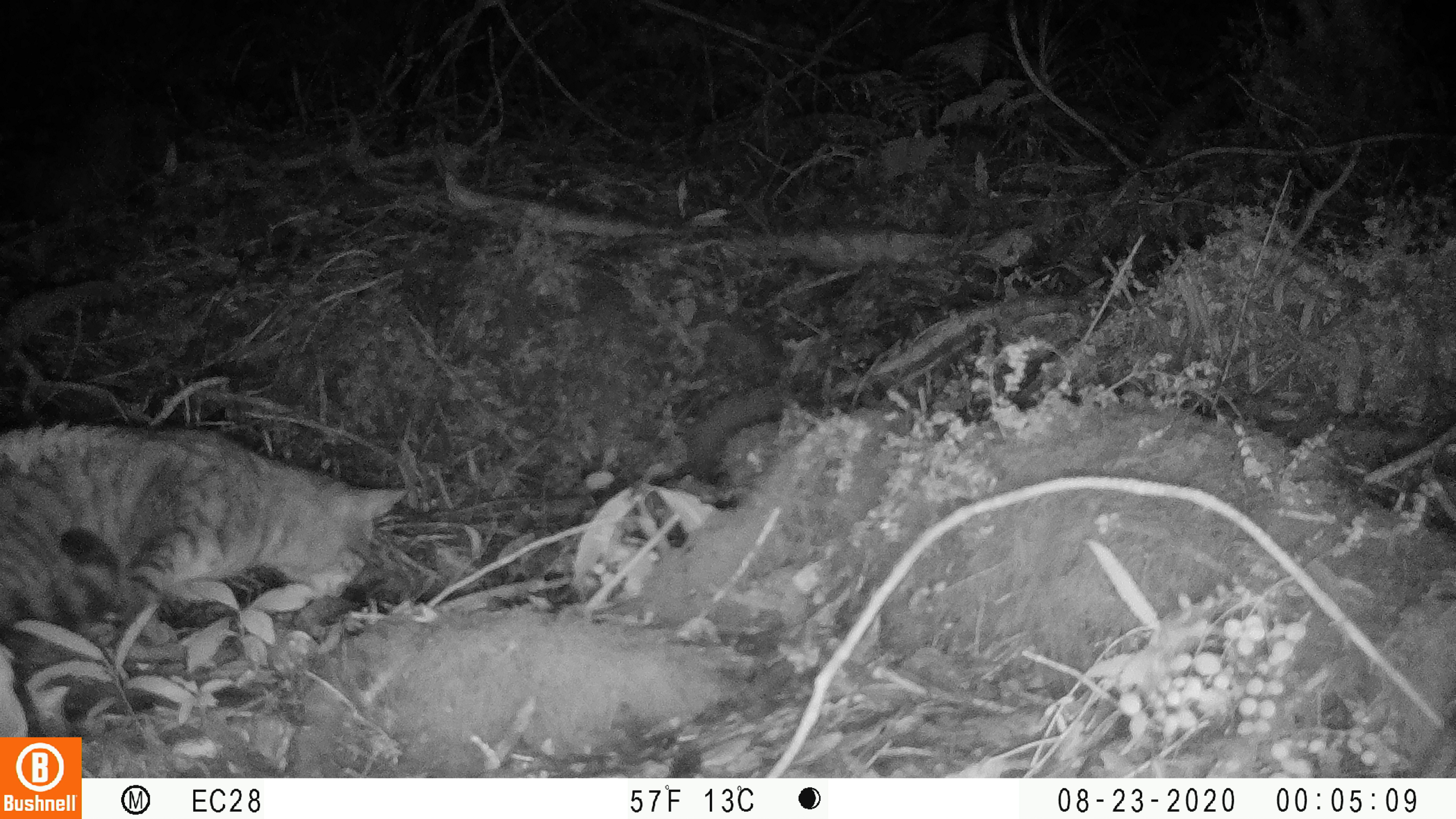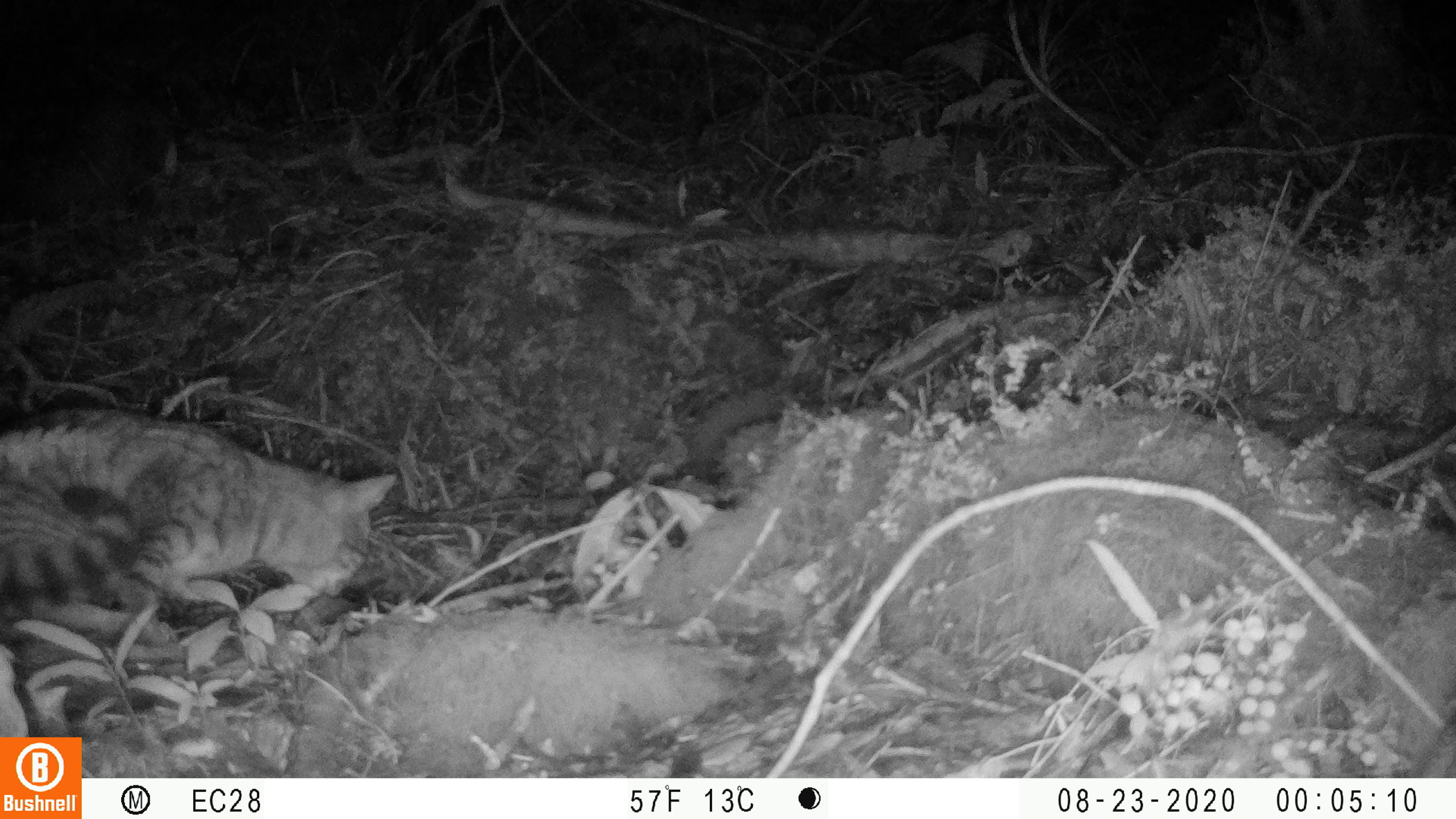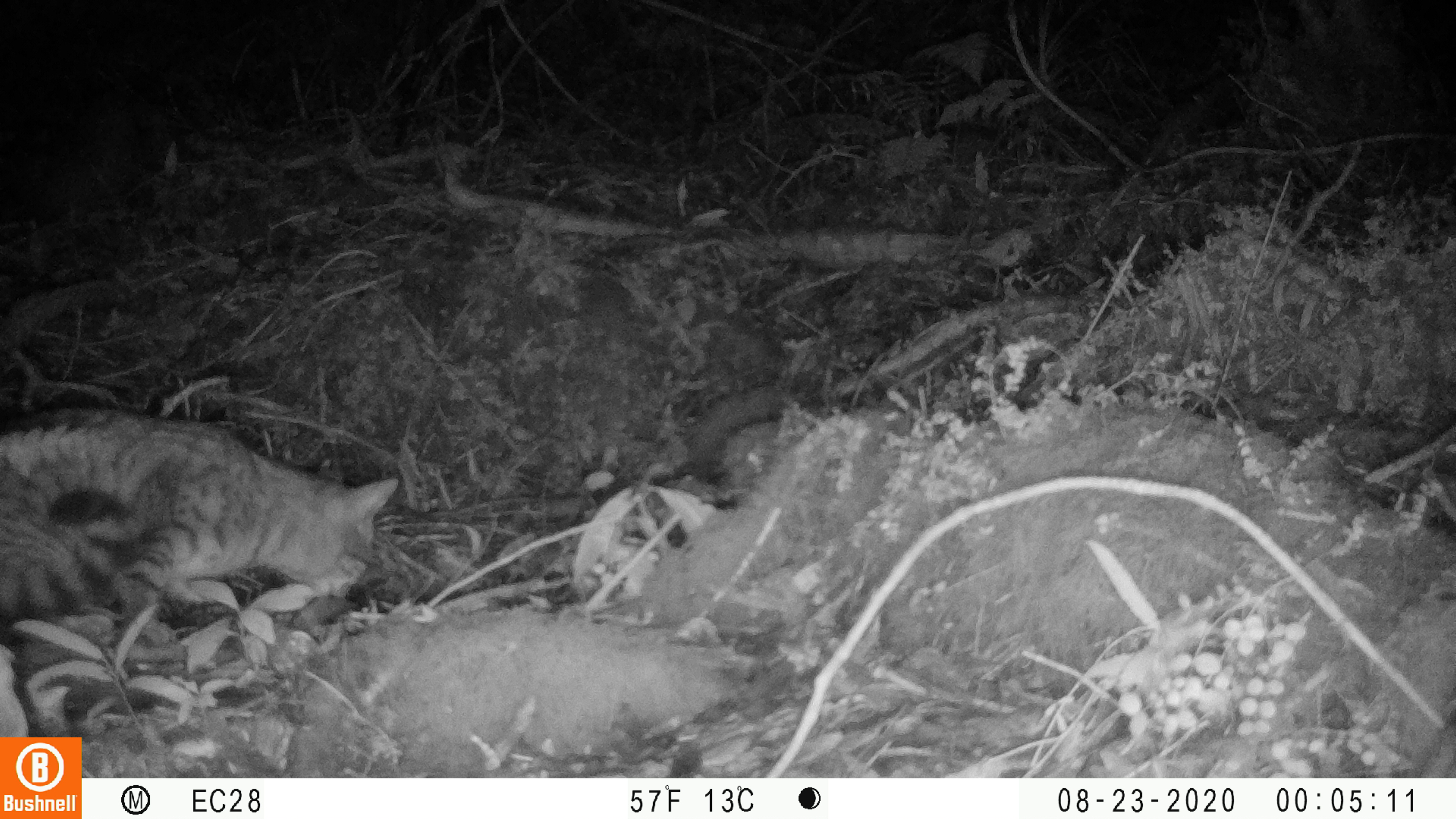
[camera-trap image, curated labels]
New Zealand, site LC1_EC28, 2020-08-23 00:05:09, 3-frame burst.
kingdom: Animalia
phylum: Chordata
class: Mammalia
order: Carnivora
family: Felidae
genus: Felis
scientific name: Felis catus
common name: domestic cat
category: cat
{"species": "cat (domestic cat) (Felis catus)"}